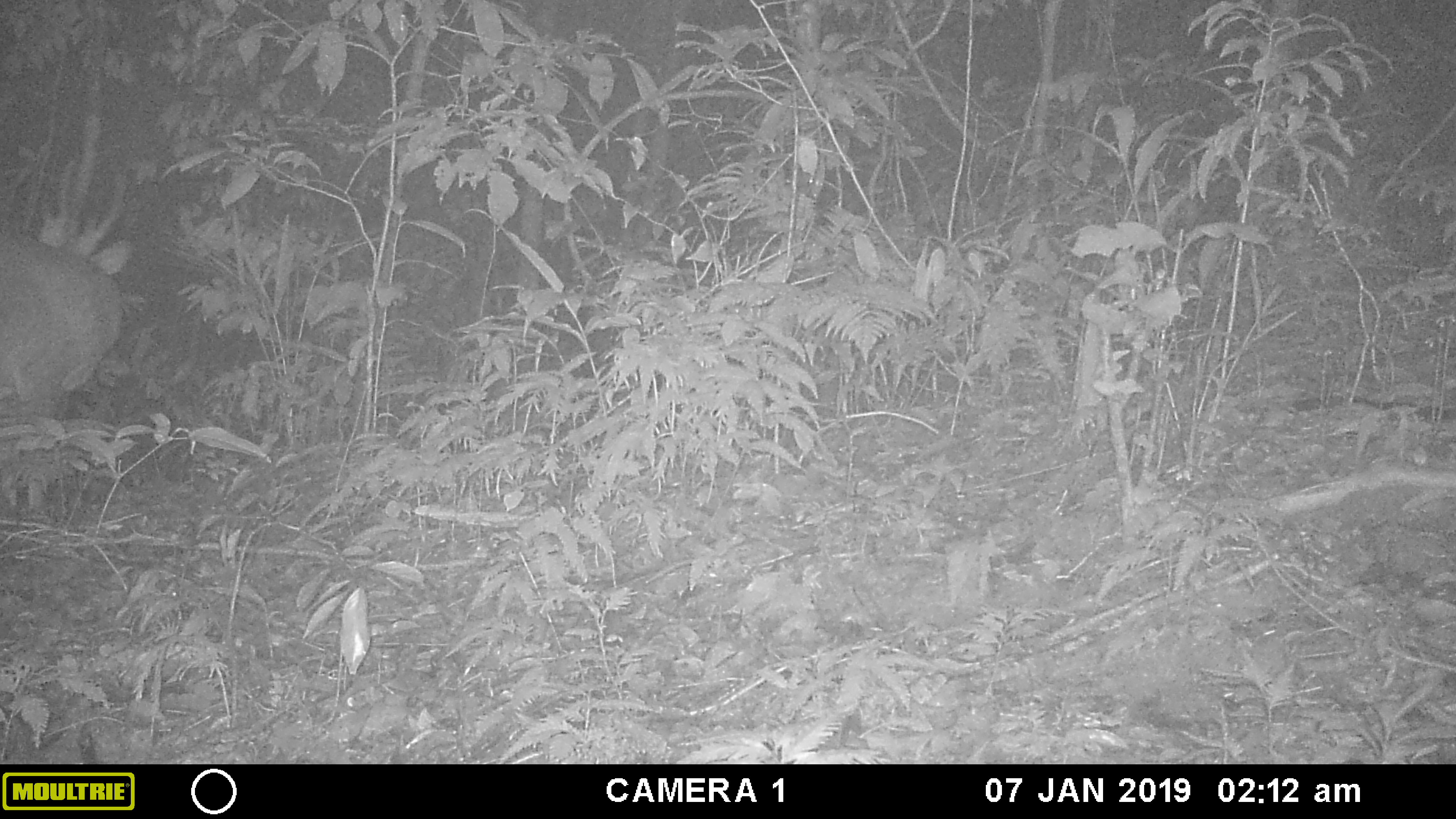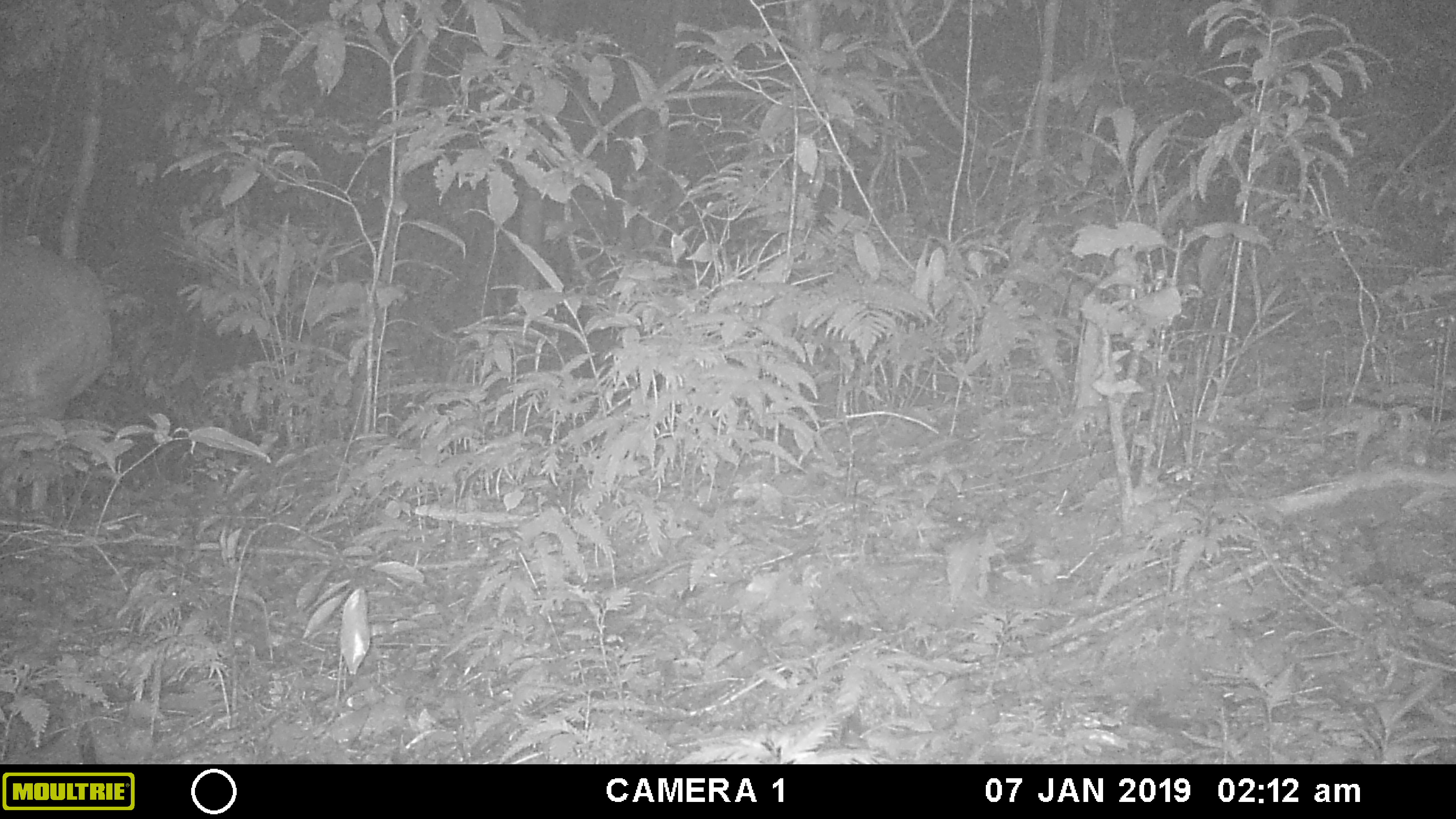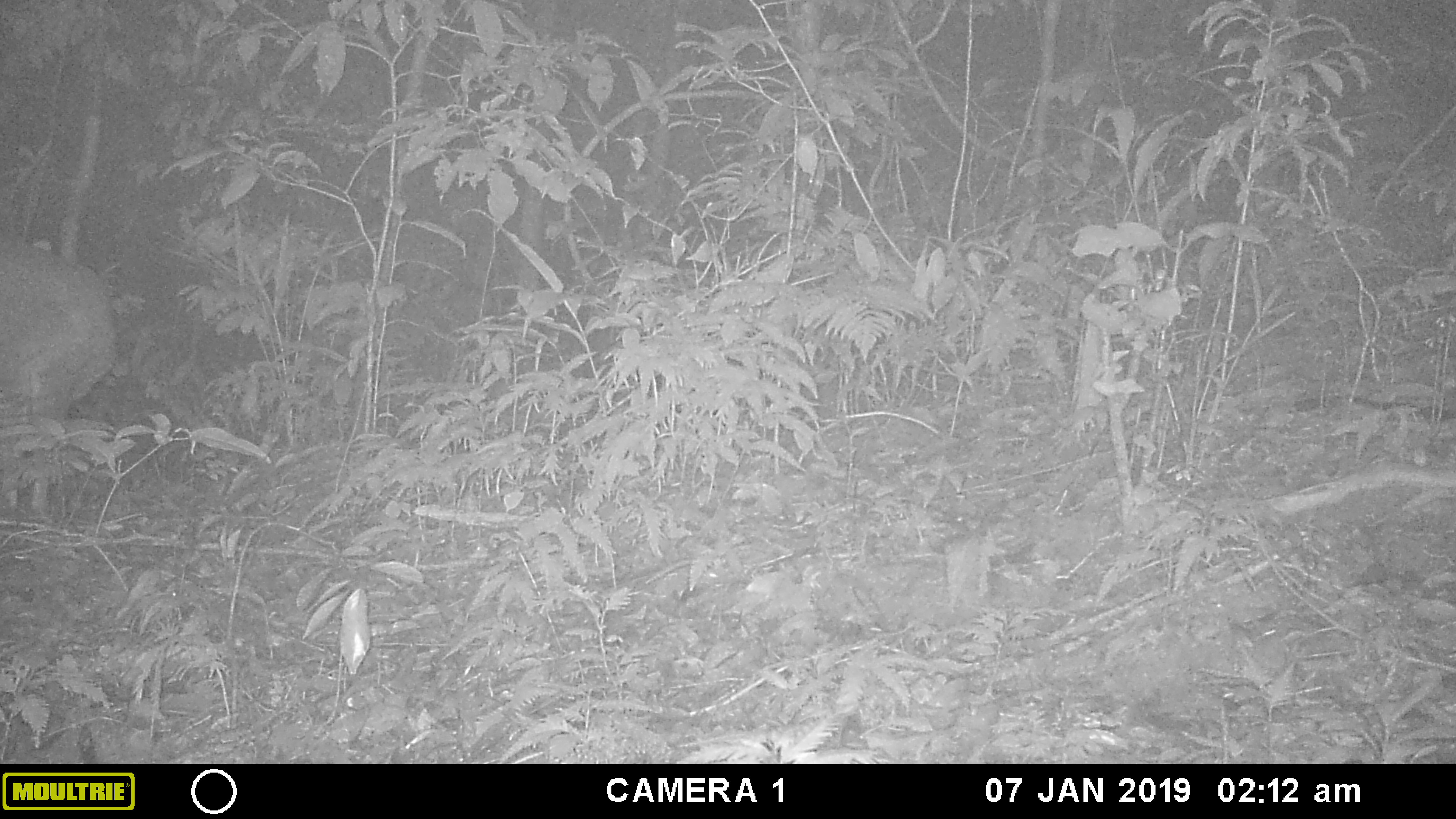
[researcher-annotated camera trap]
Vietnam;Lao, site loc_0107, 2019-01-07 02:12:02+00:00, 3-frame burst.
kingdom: Animalia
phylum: Chordata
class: Mammalia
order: Artiodactyla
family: Cervidae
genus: Muntiacus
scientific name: Muntiacus vuquangensis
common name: large-antlered muntjac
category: large antlered muntjac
Large antlered muntjac (large-antlered muntjac) (Muntiacus vuquangensis). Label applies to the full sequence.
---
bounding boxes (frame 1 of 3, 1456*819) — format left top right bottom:
large antlered muntjac: 0 169 134 511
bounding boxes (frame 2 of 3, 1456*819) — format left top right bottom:
large antlered muntjac: 0 228 117 511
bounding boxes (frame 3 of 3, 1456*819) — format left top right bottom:
large antlered muntjac: 0 233 117 511